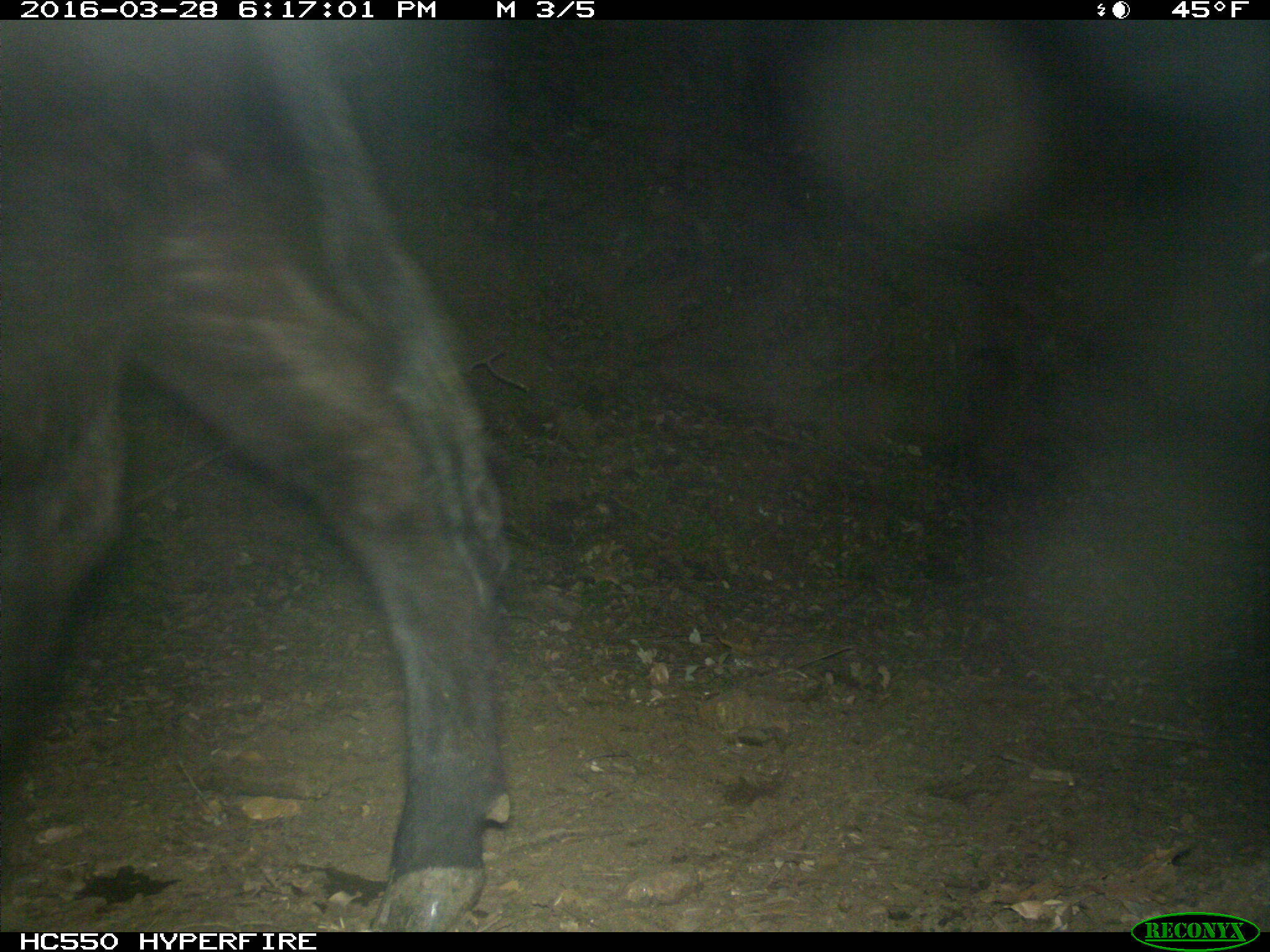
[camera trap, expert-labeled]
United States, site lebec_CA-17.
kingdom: Animalia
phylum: Chordata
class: Mammalia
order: Artiodactyla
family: Bovidae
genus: Bos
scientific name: Bos taurus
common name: domestic cow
Bos taurus (domestic cow).